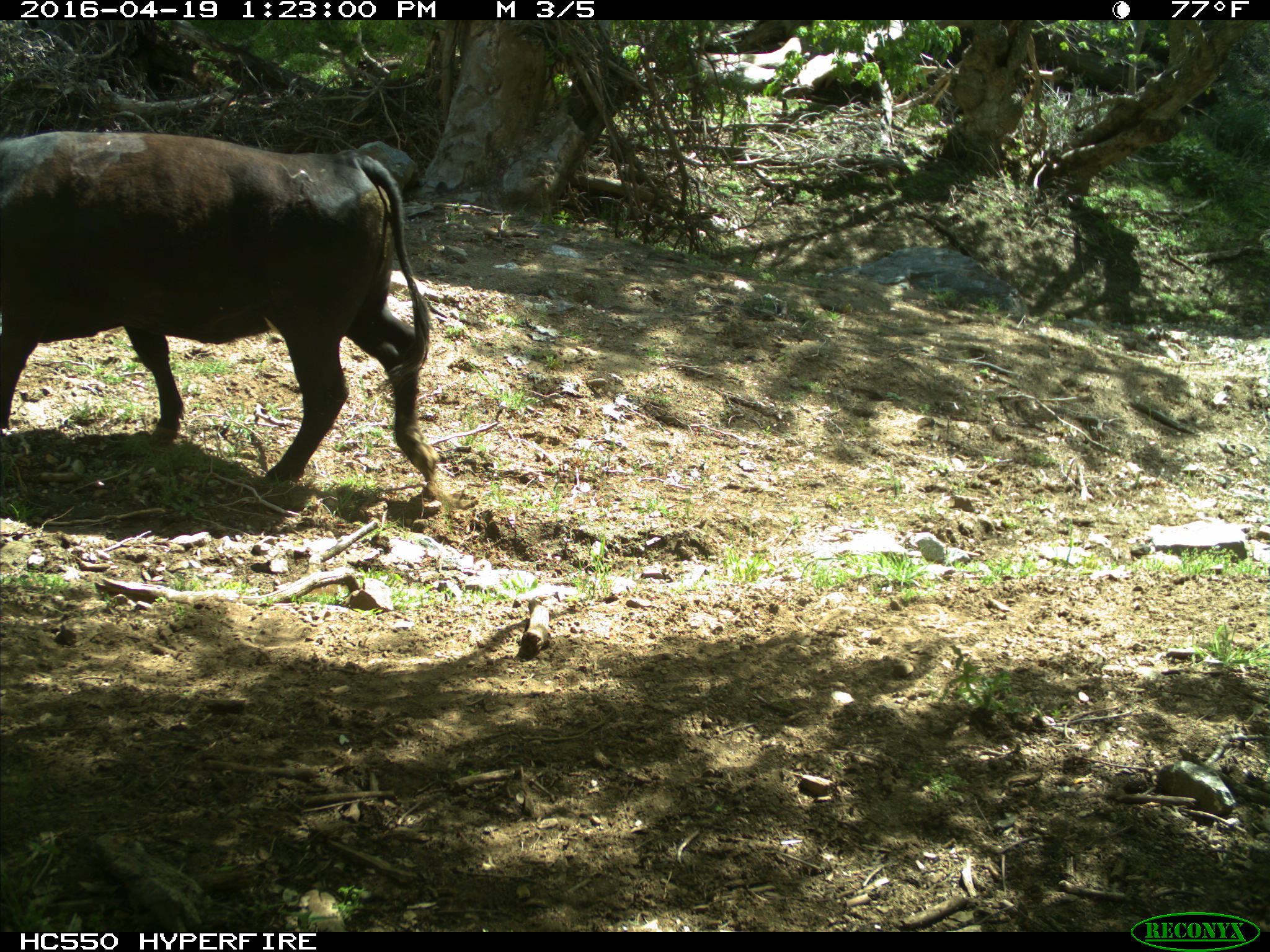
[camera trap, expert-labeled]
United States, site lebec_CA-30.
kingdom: Animalia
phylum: Chordata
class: Mammalia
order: Artiodactyla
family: Bovidae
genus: Bos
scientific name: Bos taurus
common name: domestic cow